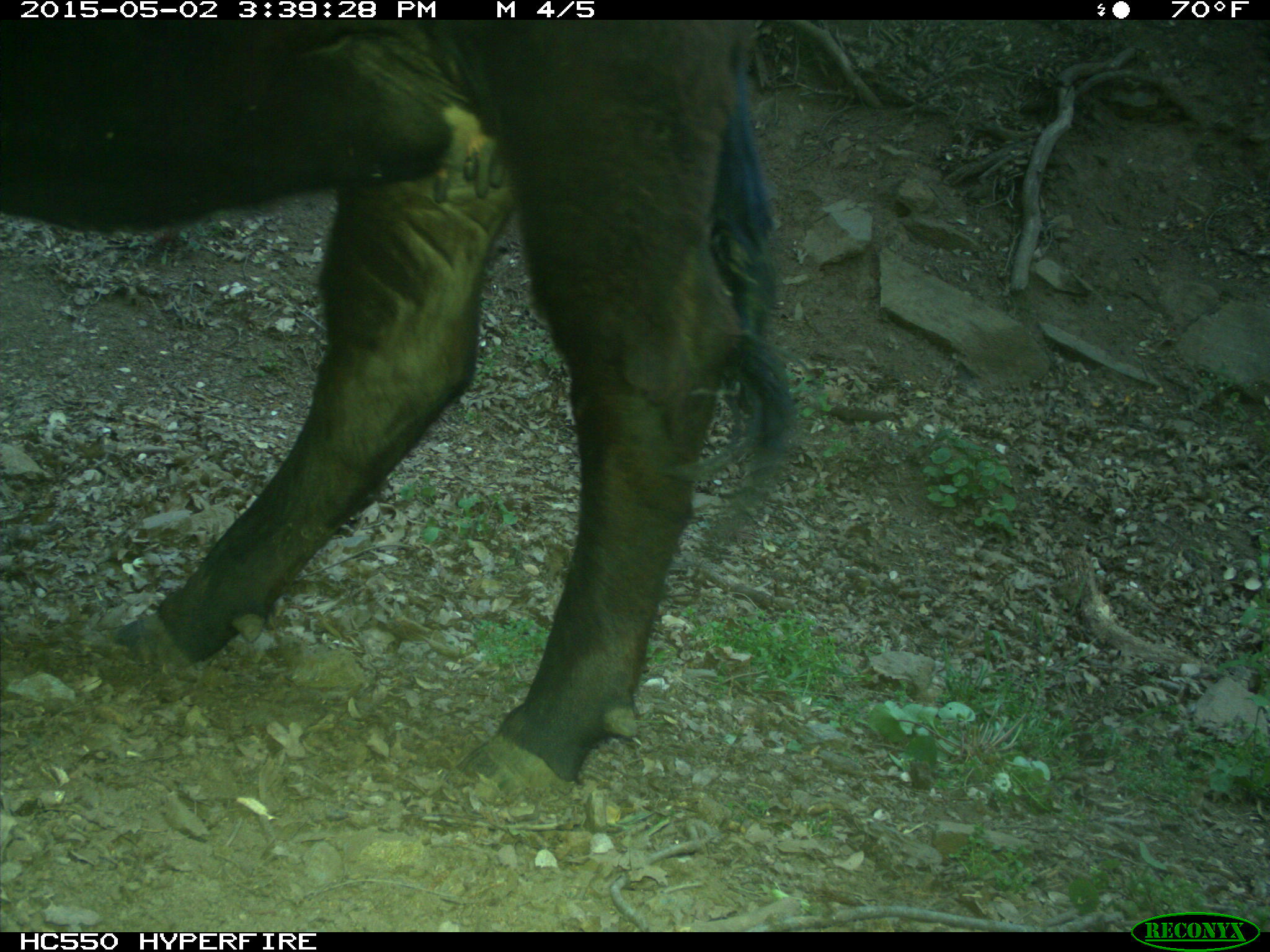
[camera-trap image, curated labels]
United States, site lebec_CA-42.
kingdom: Animalia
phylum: Chordata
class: Mammalia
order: Artiodactyla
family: Bovidae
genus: Bos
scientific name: Bos taurus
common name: domestic cow